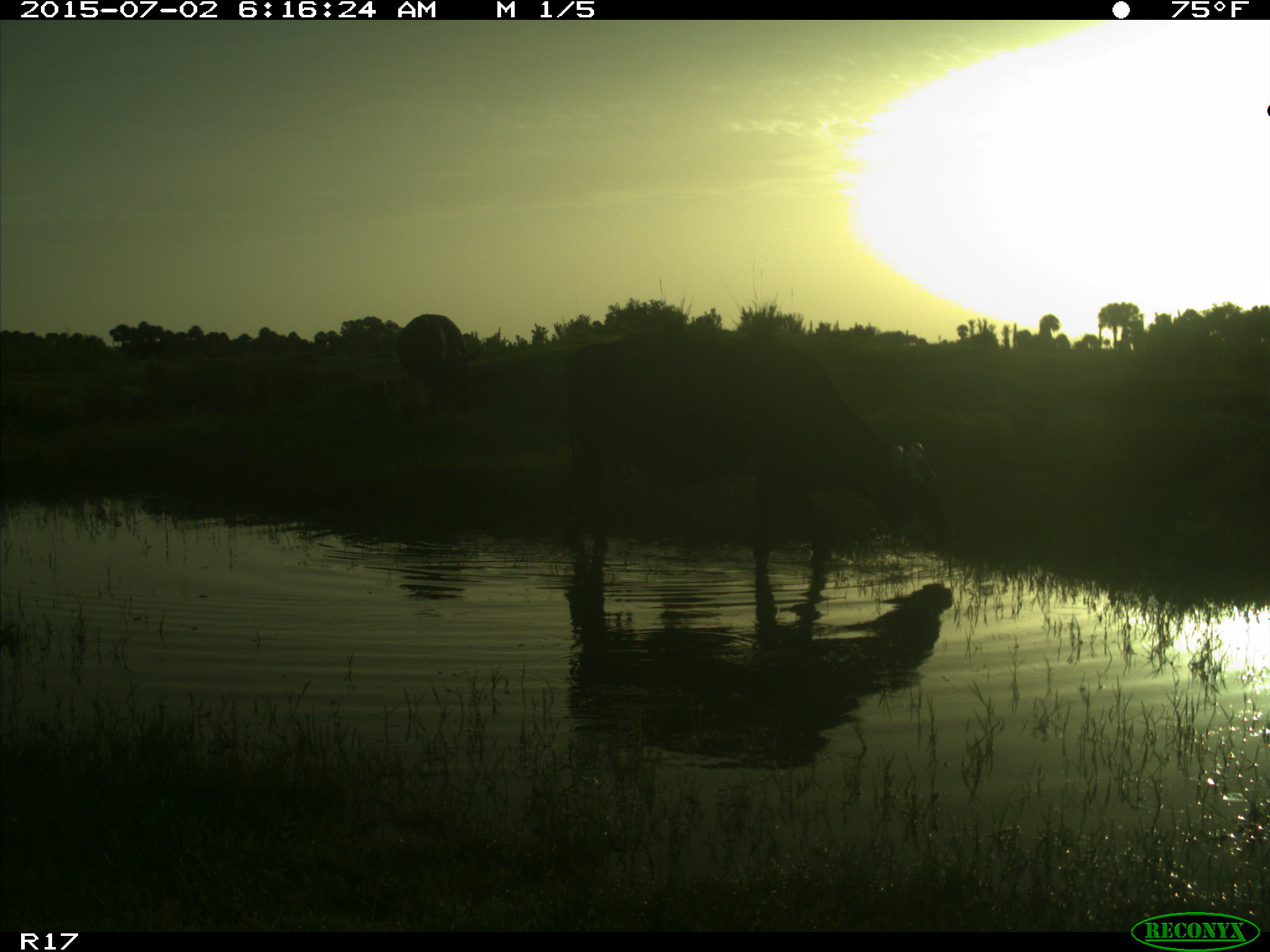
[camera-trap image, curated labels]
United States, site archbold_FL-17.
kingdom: Animalia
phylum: Chordata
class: Mammalia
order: Artiodactyla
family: Bovidae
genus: Bos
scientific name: Bos taurus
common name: domestic cow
Bos taurus (domestic cow).